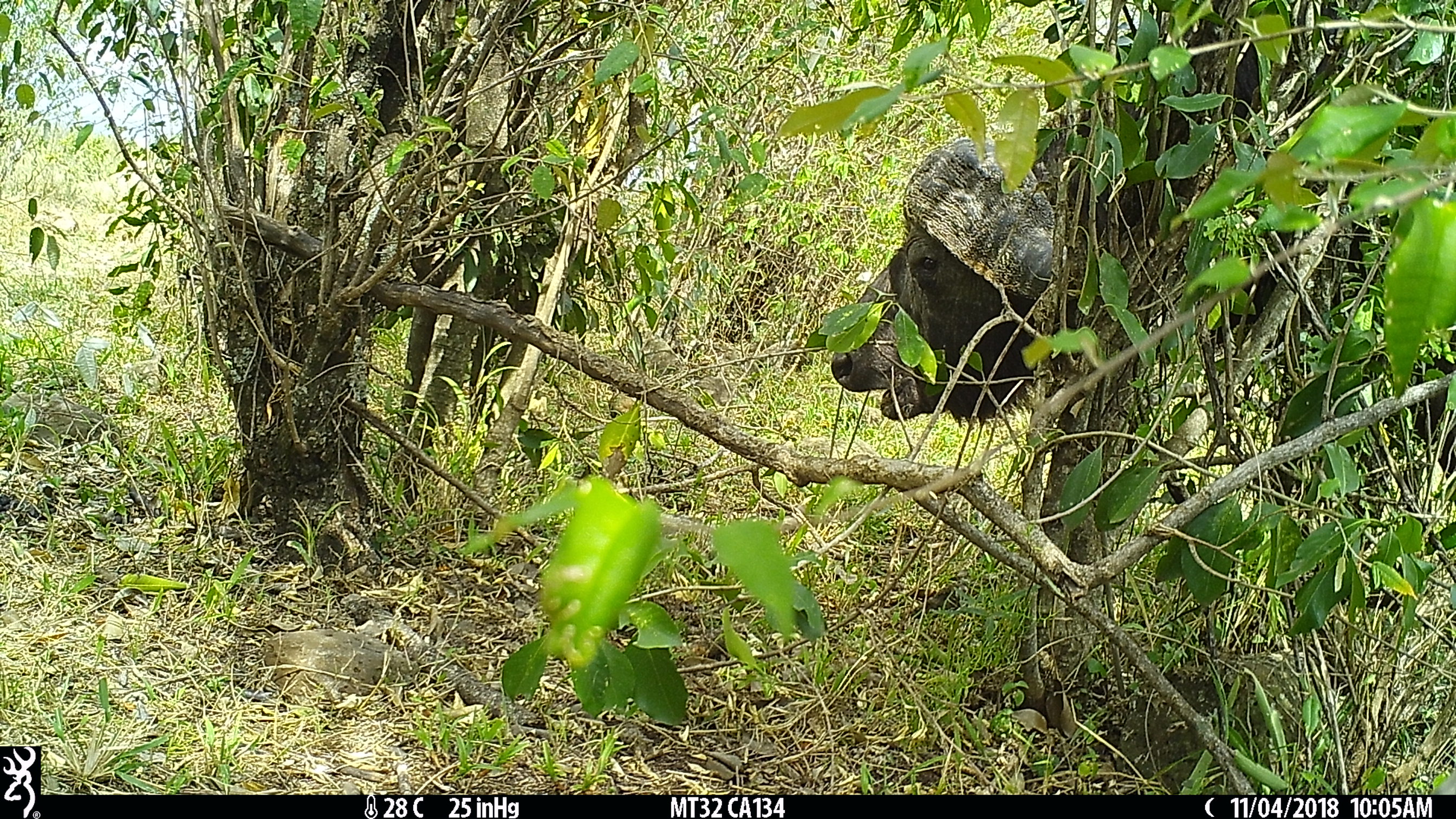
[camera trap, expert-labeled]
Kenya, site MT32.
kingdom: Animalia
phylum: Chordata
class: Mammalia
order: Artiodactyla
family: Bovidae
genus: Syncerus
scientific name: Syncerus caffer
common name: buffalo